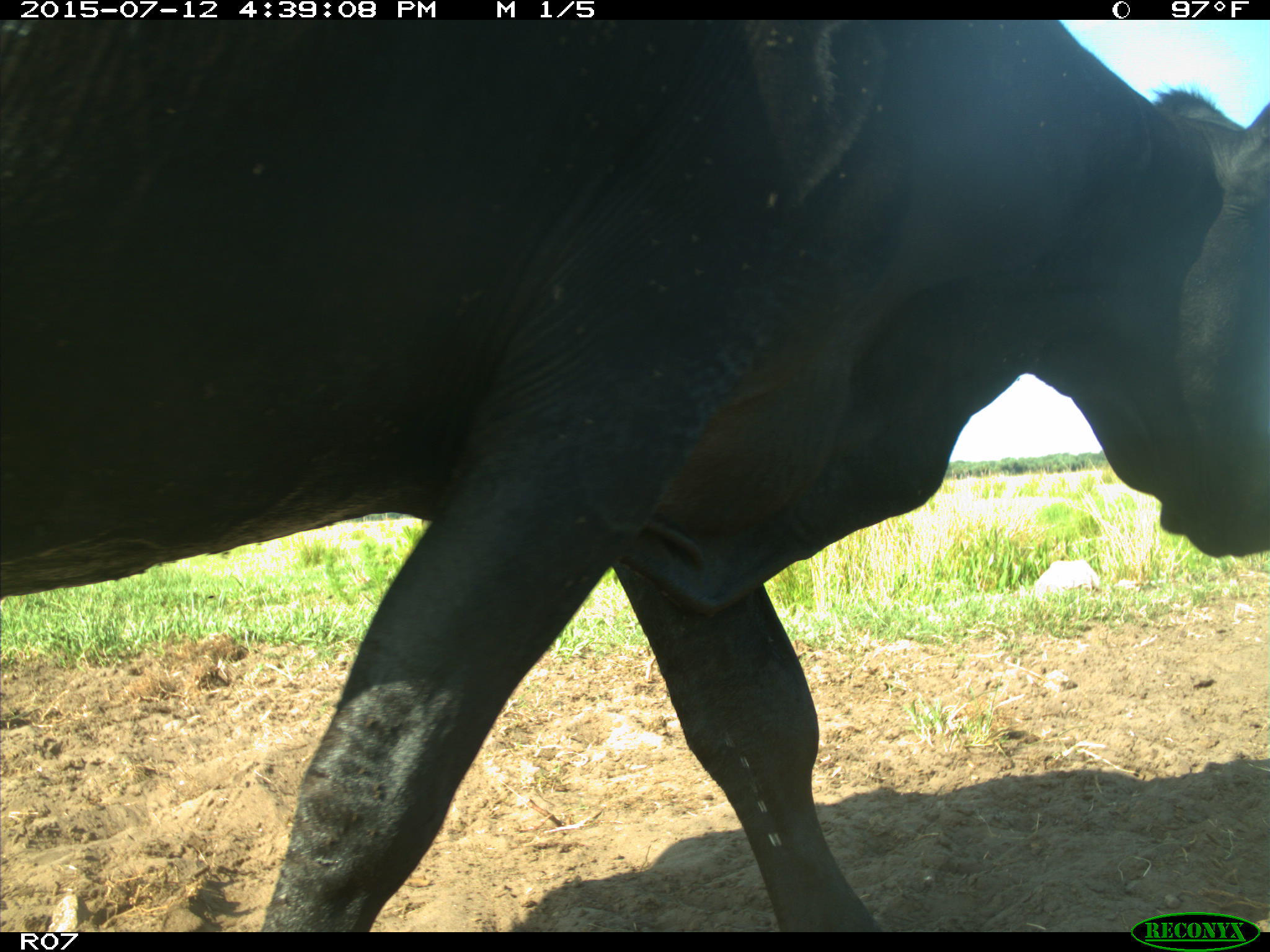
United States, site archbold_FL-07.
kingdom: Animalia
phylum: Chordata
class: Mammalia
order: Artiodactyla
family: Bovidae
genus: Bos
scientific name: Bos taurus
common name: domestic cow